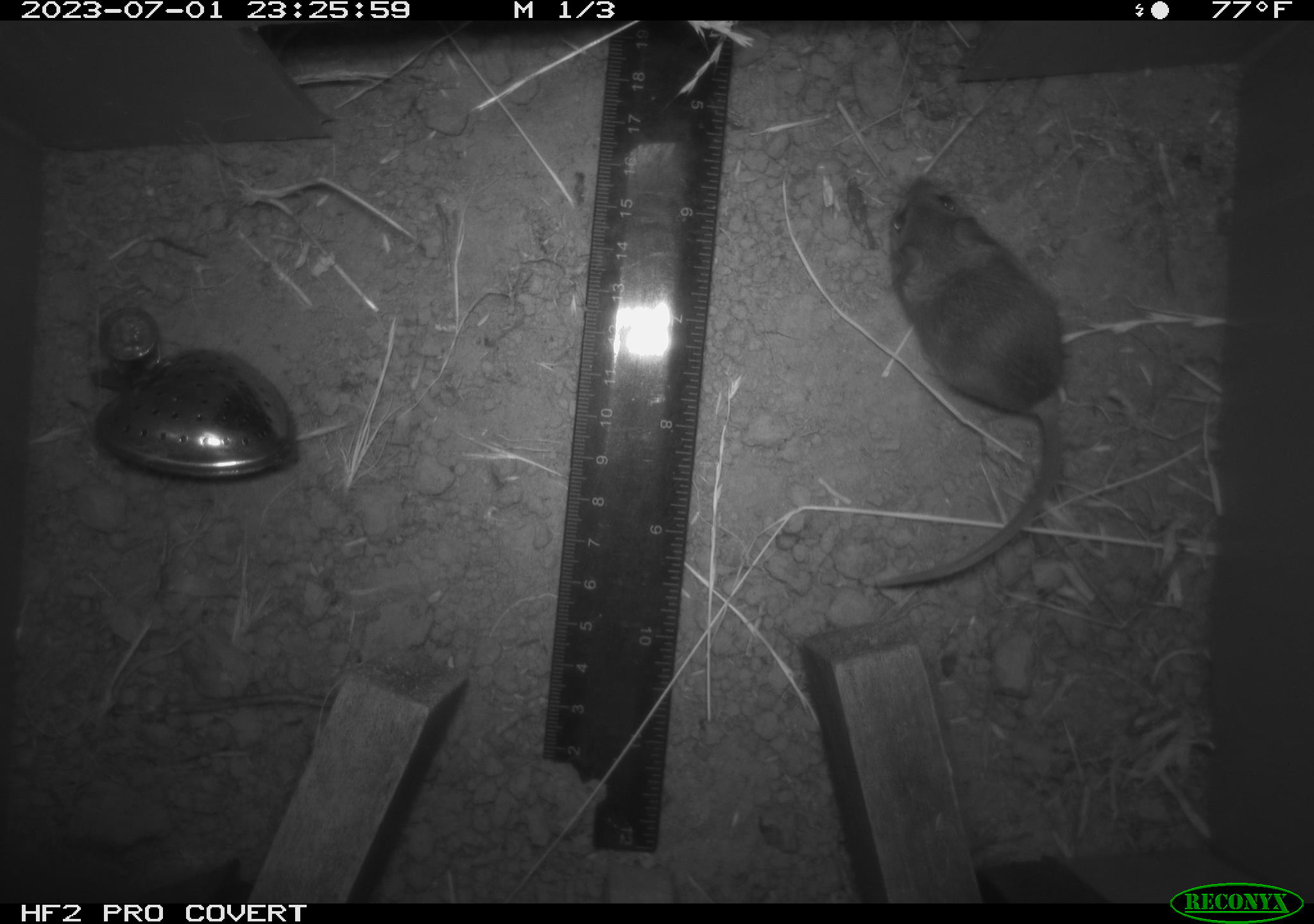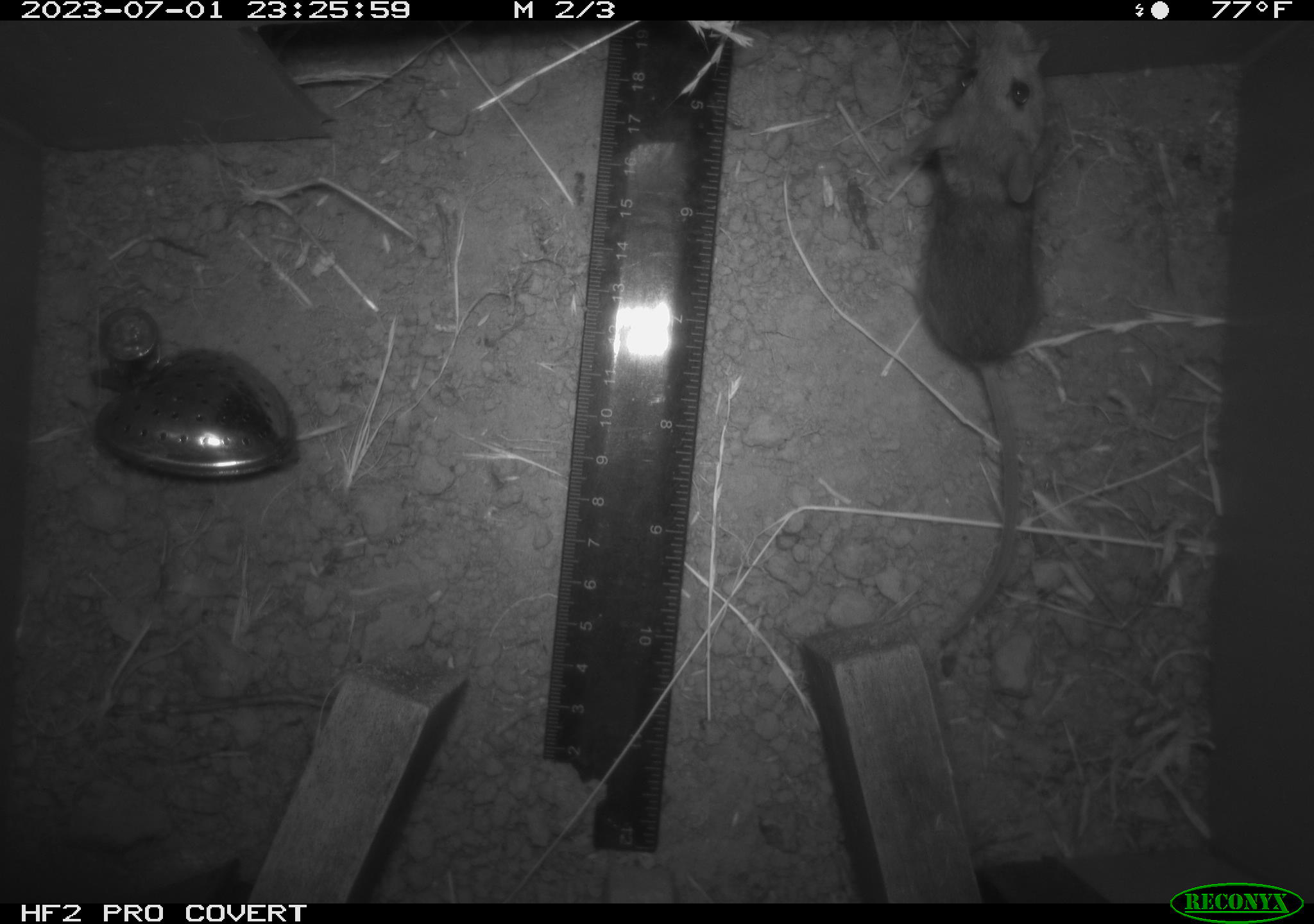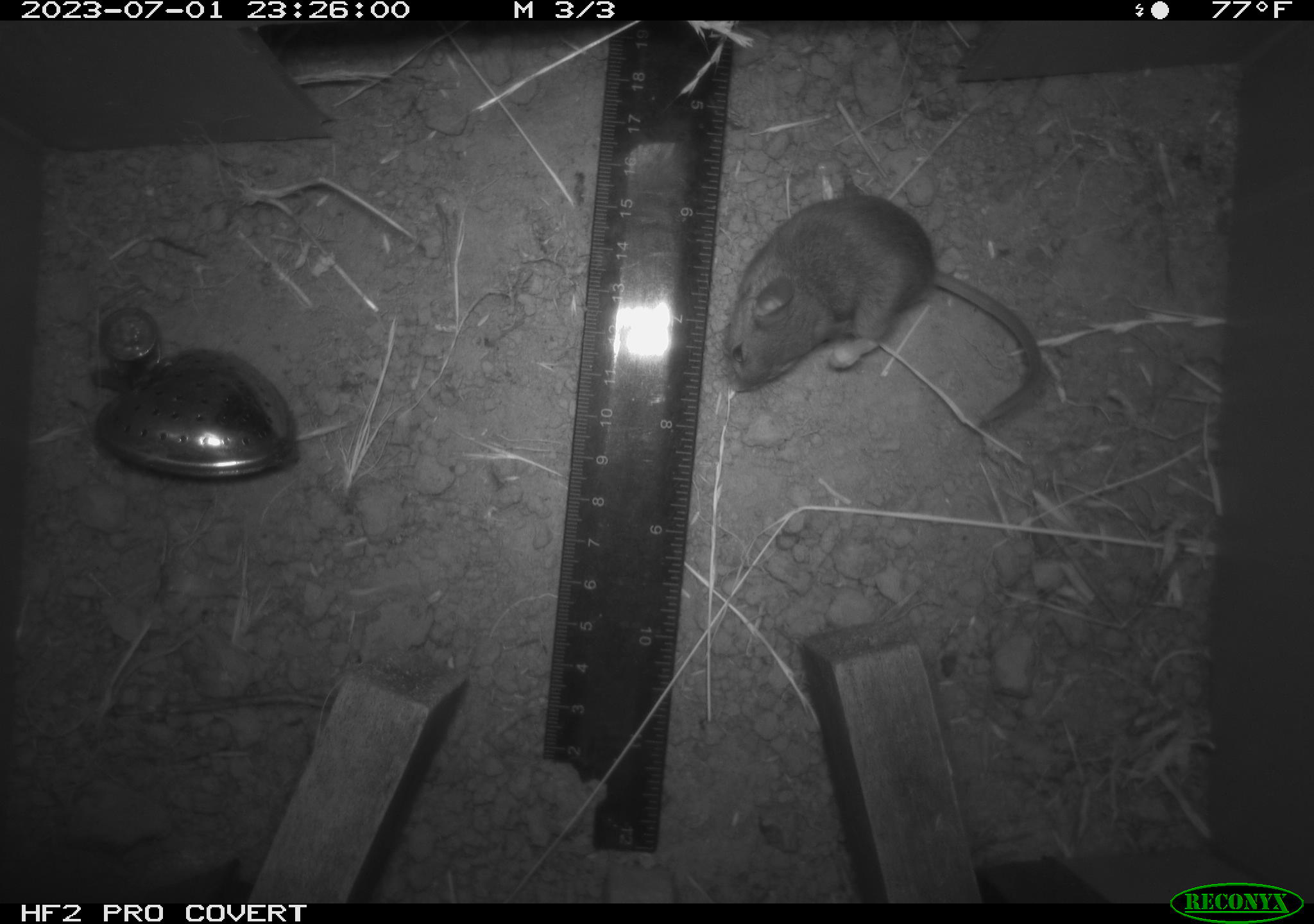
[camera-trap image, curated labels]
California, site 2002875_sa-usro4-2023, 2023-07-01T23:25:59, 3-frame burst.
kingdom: Animalia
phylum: Chordata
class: Mammalia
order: Rodentia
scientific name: Rodentia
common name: mouse species